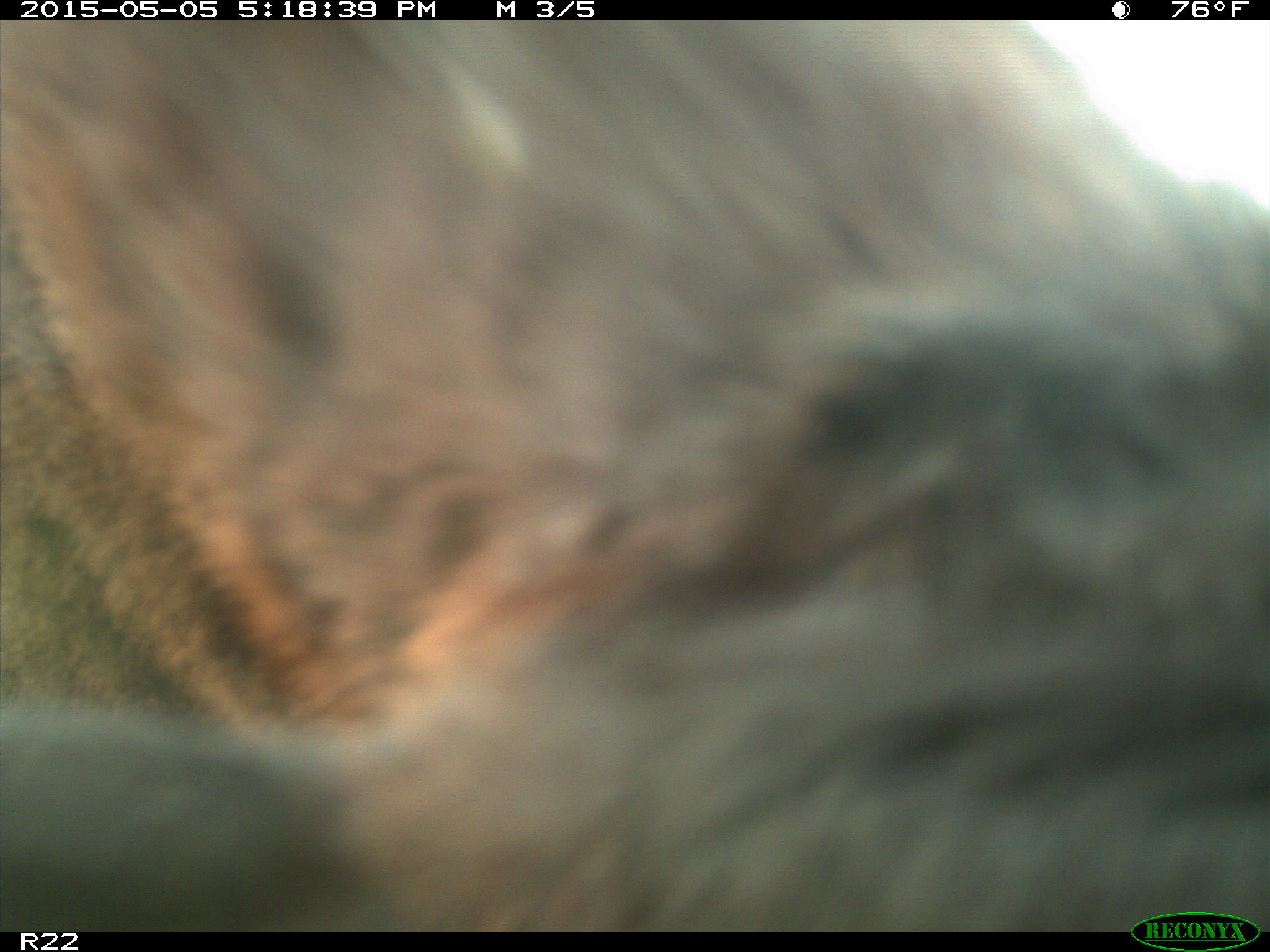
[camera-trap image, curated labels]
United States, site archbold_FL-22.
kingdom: Animalia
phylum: Chordata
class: Mammalia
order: Artiodactyla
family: Bovidae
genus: Bos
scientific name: Bos taurus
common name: domestic cow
Bos taurus (domestic cow).